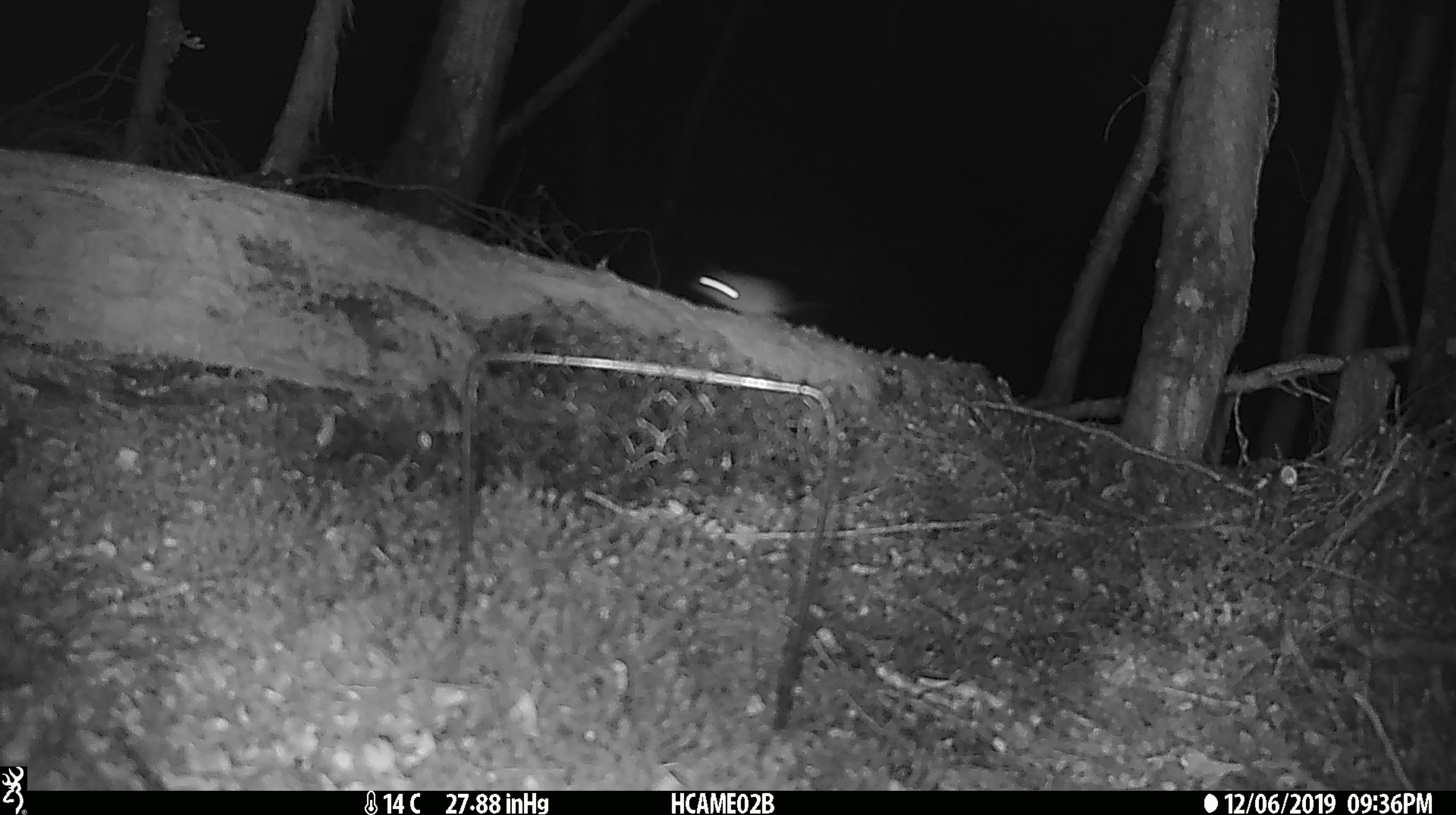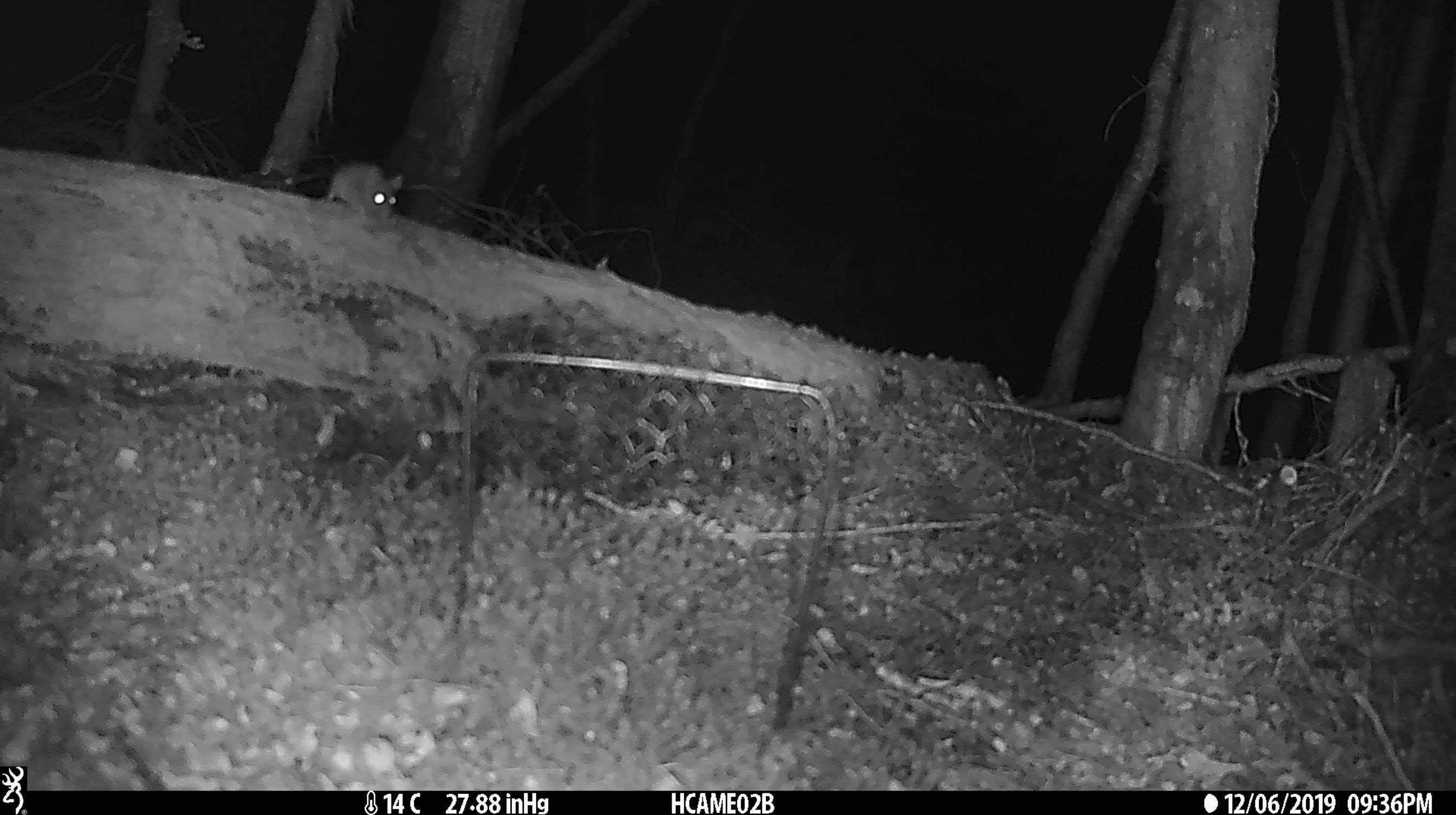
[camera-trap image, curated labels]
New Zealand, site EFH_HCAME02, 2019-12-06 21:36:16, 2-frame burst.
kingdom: Animalia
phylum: Chordata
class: Mammalia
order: Rodentia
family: Muridae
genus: Mus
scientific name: Mus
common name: mouse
Mouse (Mus).